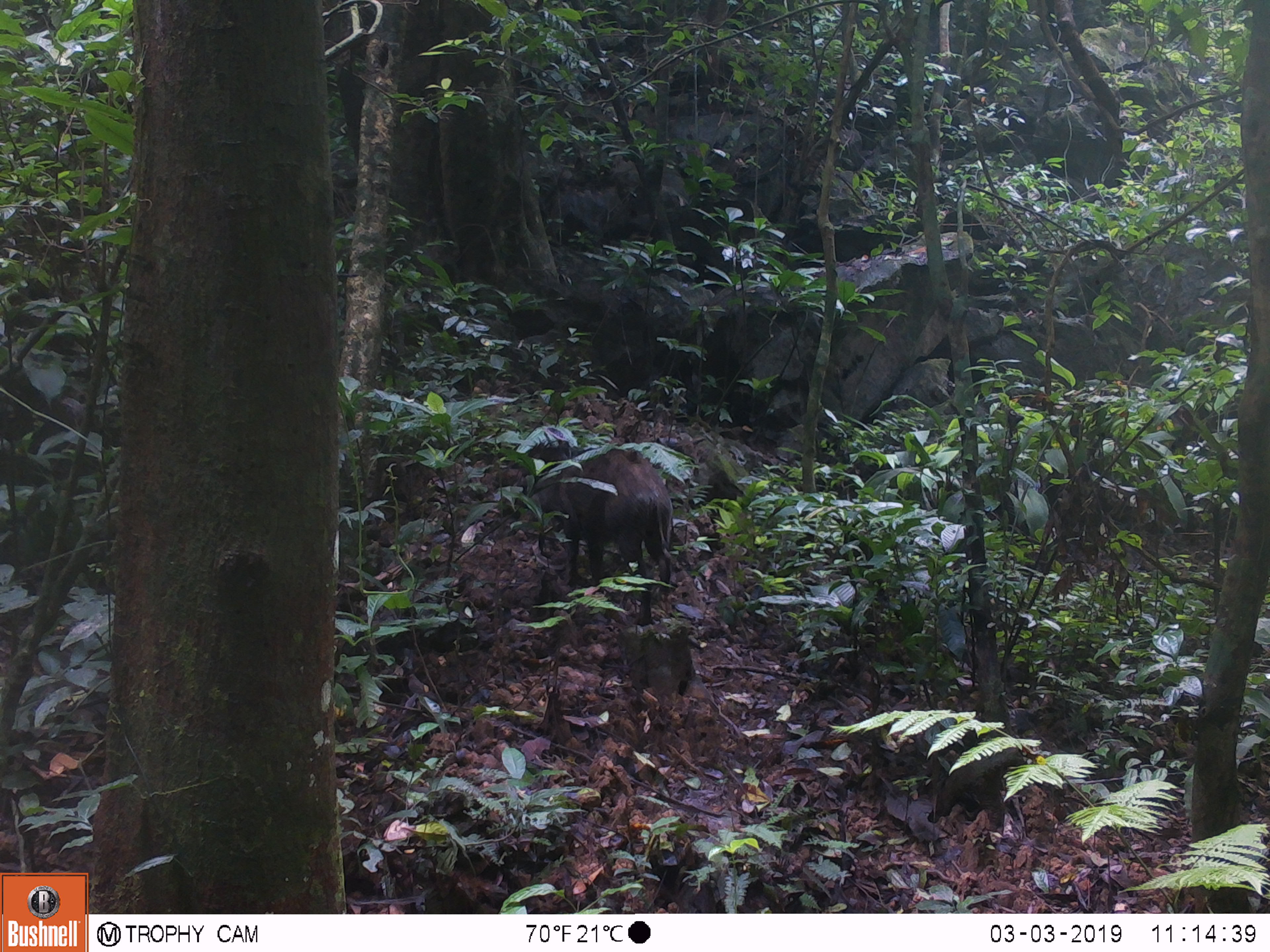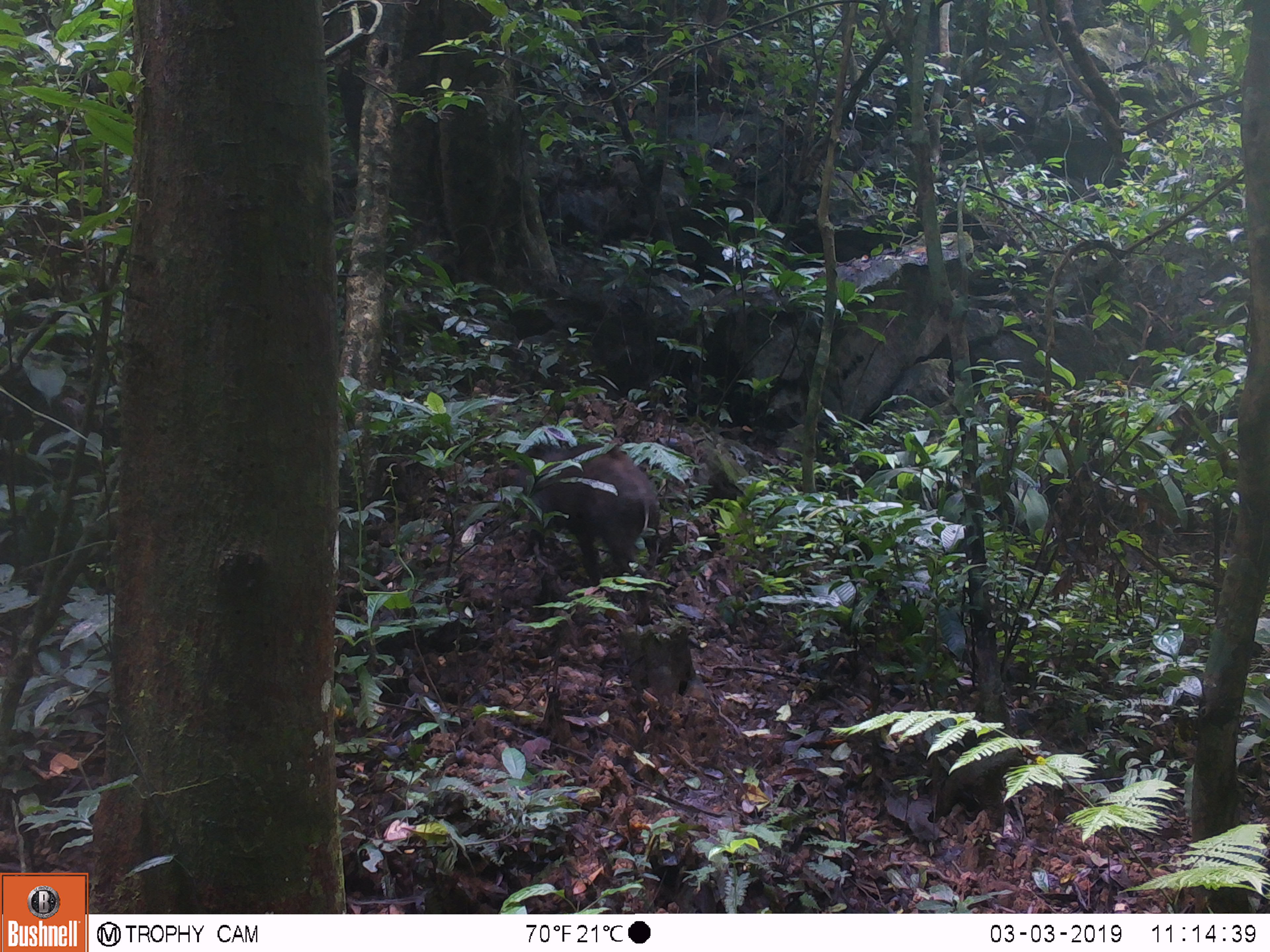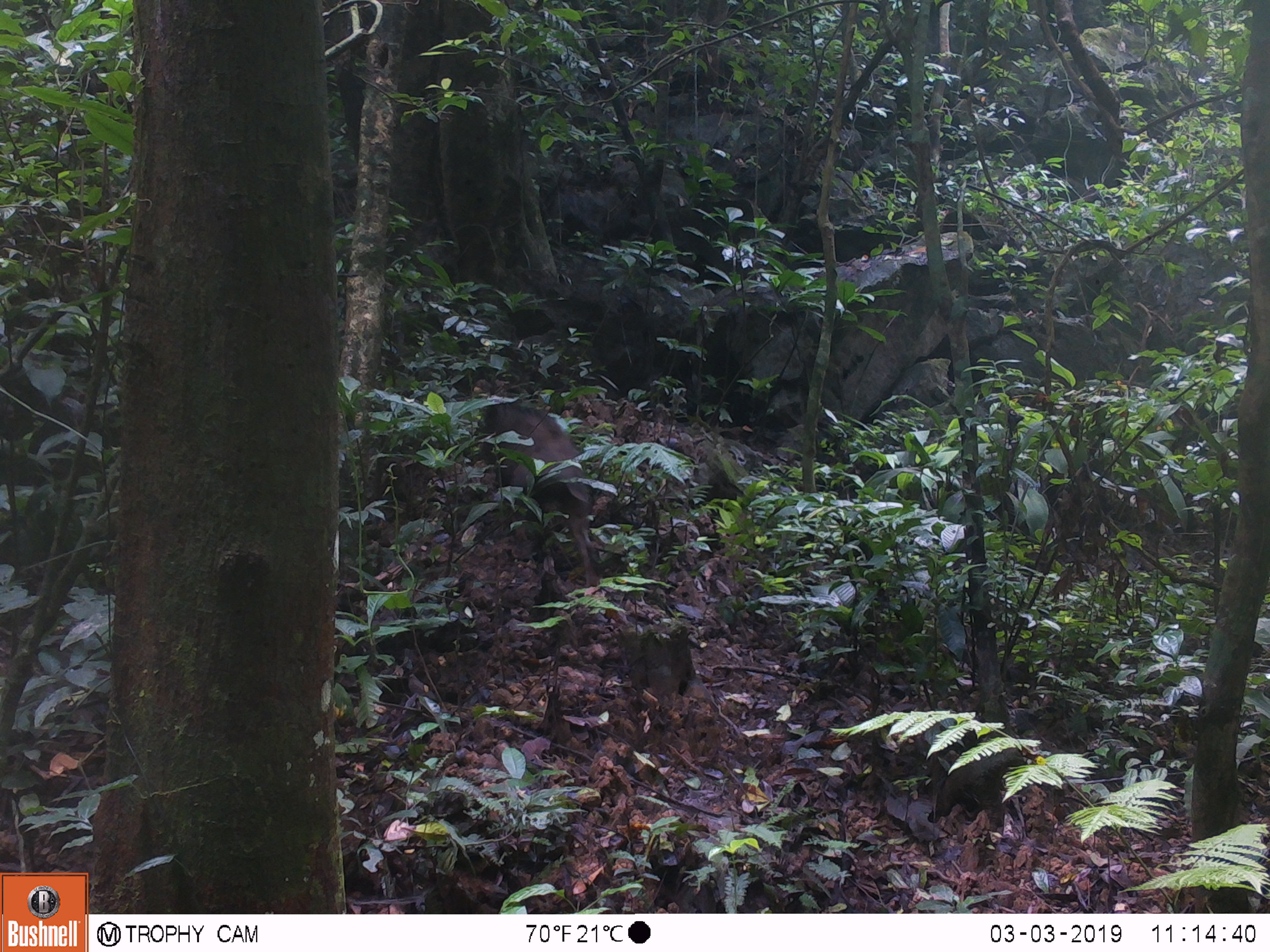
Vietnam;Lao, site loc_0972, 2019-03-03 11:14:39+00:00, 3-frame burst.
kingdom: Animalia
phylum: Chordata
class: Mammalia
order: Artiodactyla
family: Suidae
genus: Sus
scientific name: Sus scrofa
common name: eurasian wild pig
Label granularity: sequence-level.